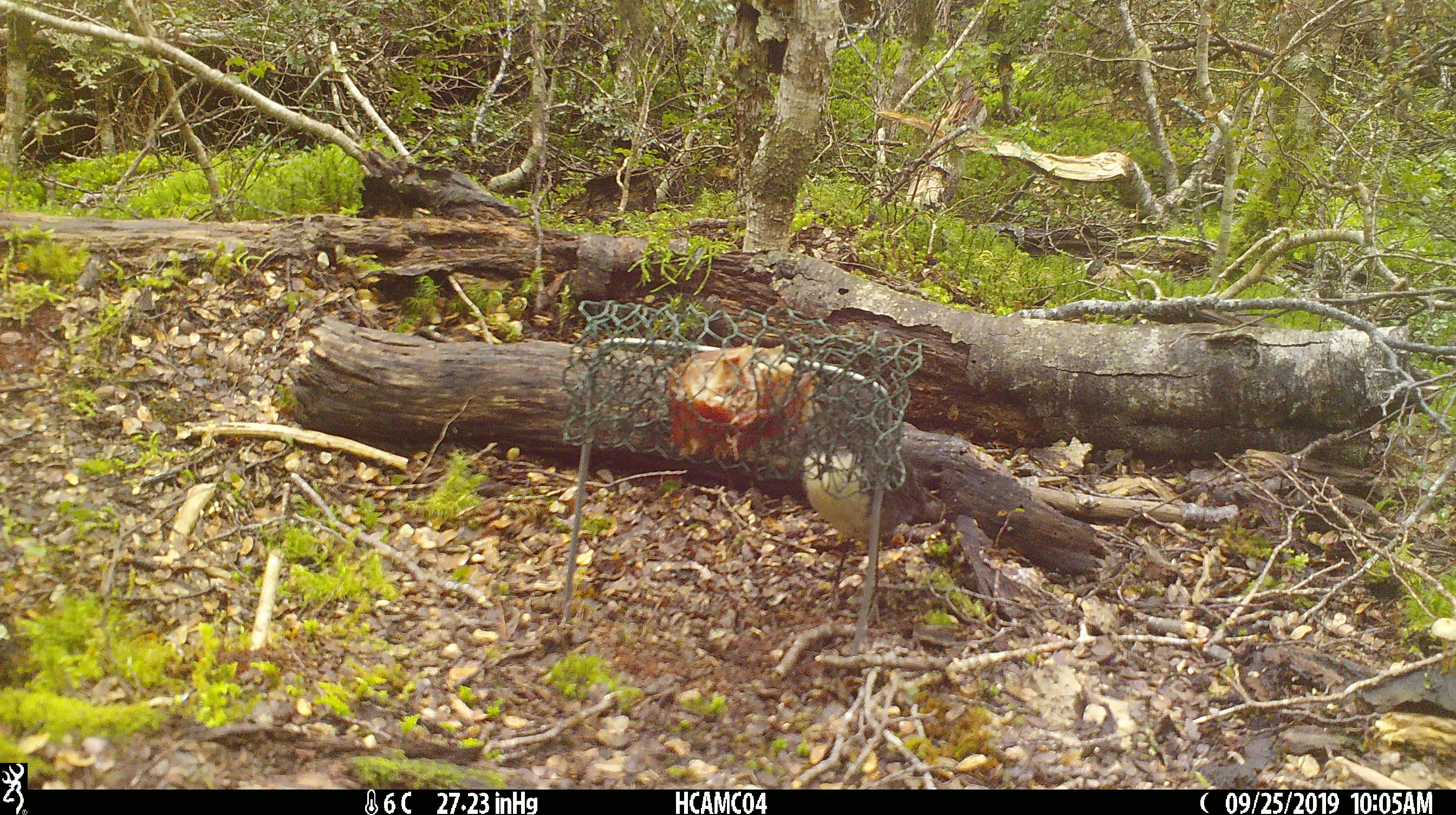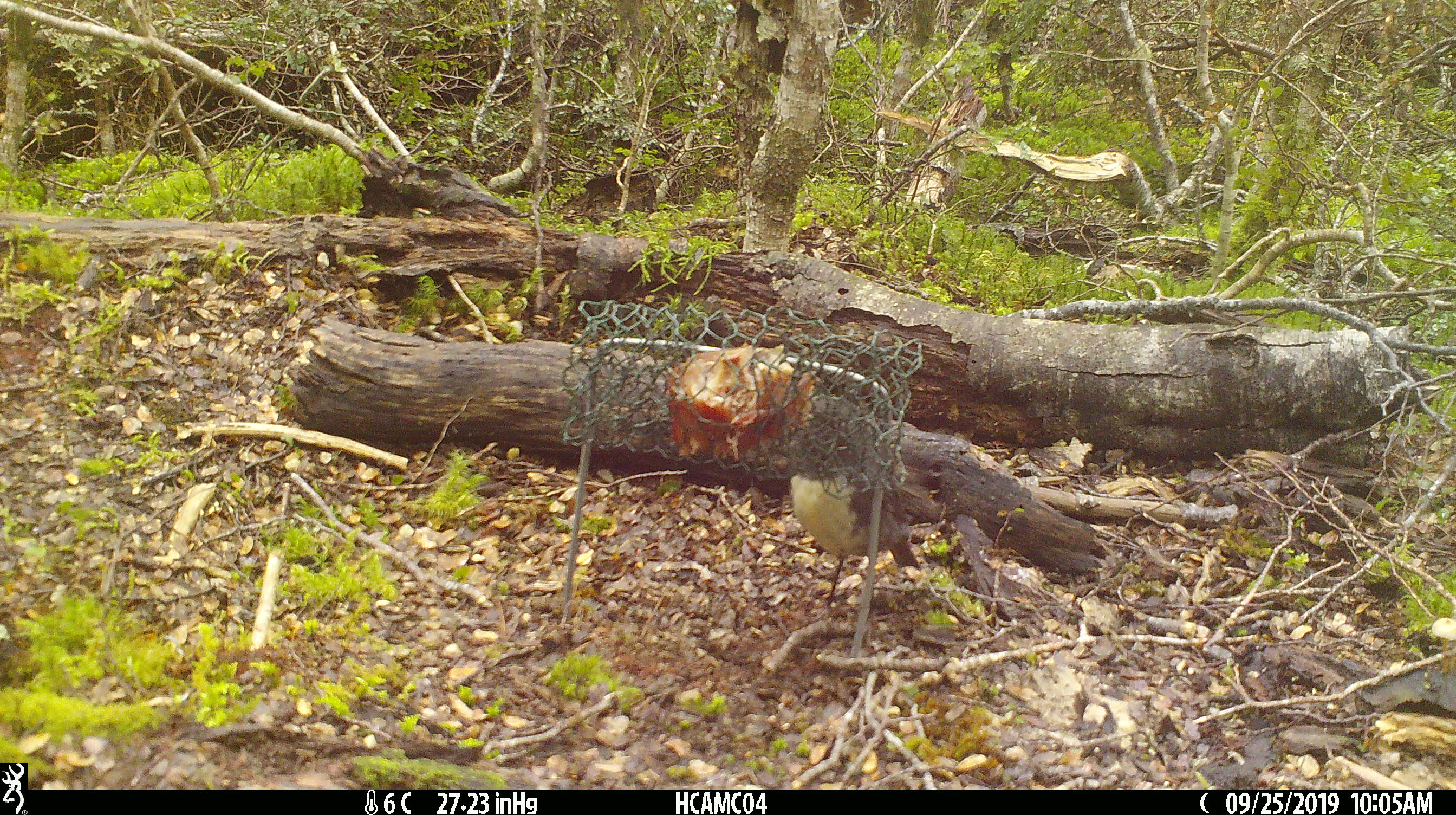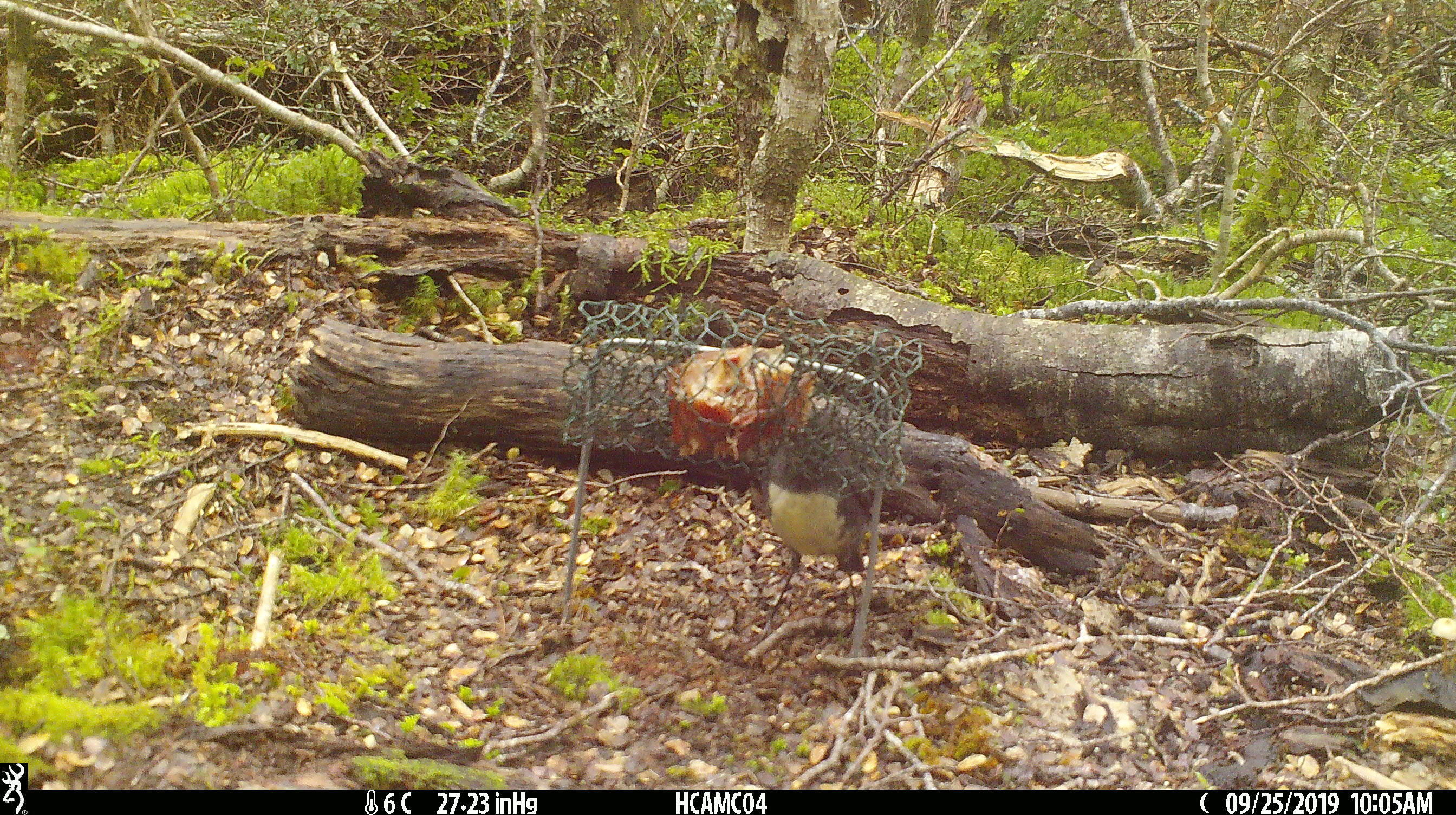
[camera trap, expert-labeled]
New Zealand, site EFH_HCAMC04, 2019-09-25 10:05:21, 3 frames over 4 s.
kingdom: Animalia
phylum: Chordata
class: Aves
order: Passeriformes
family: Petroicidae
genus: Petroica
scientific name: Petroica australis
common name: new zealand robin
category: robin